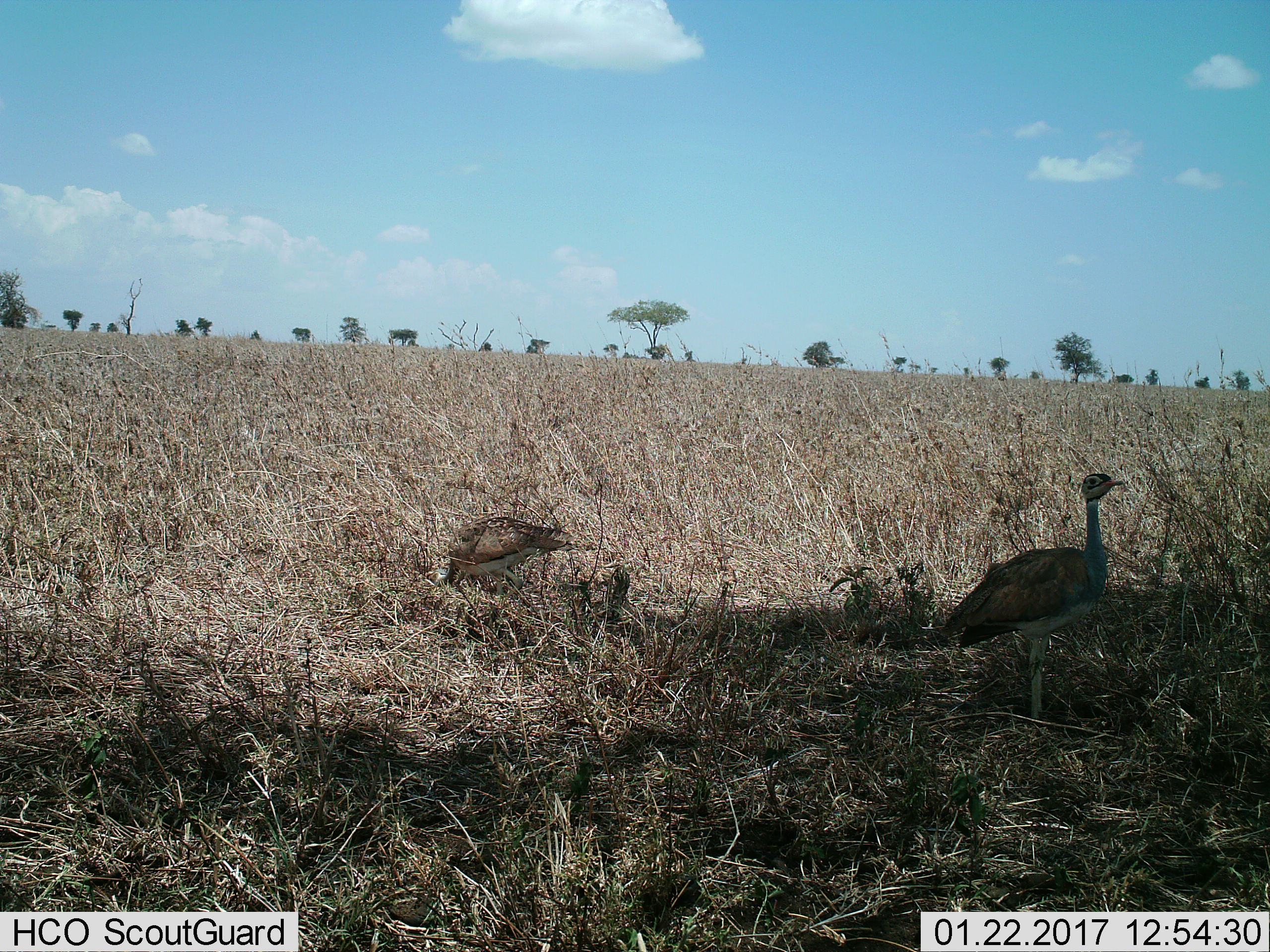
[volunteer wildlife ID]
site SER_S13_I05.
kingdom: Animalia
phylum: Chordata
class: Aves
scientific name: Aves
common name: bird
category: birdother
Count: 2.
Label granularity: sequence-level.